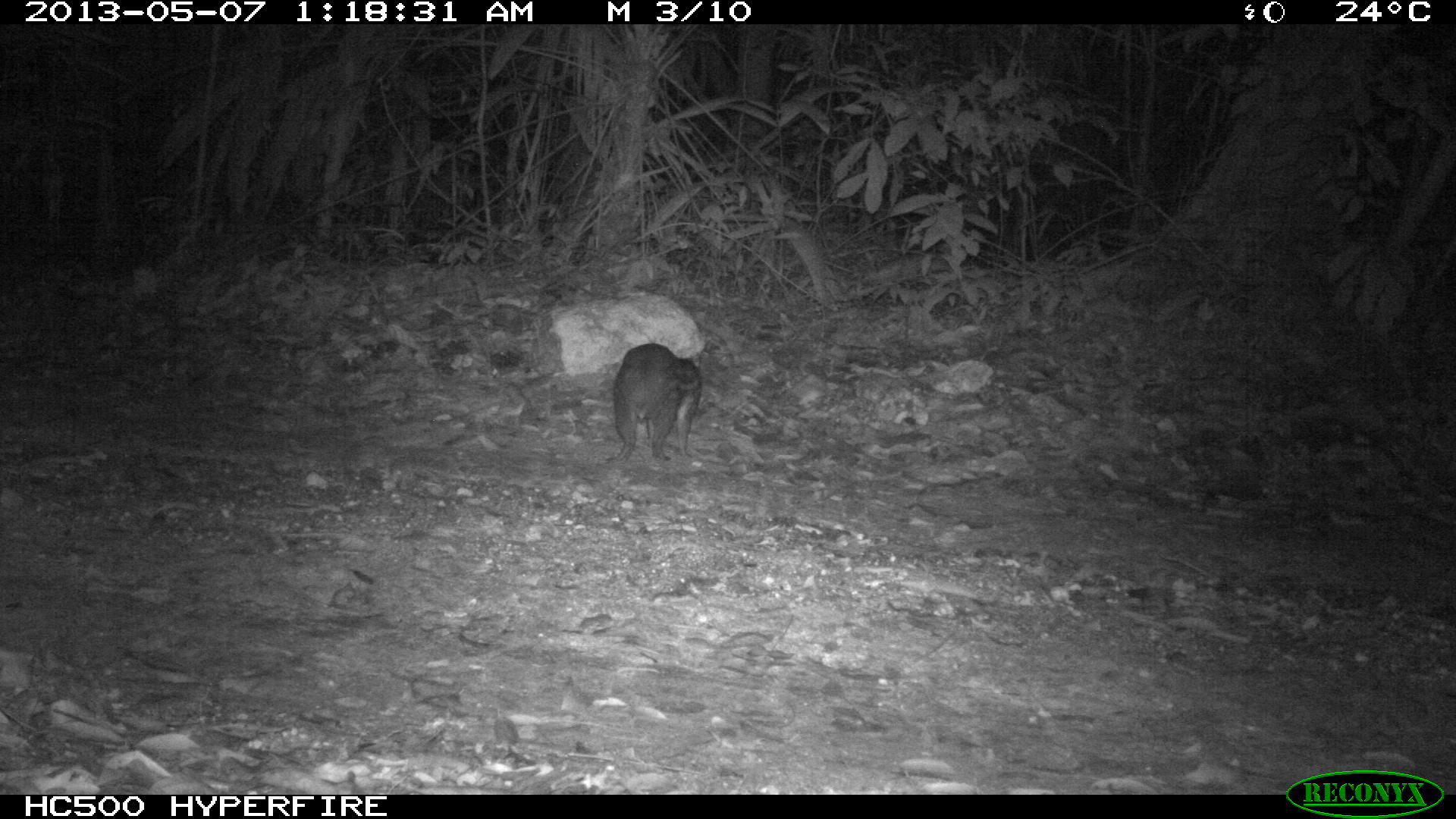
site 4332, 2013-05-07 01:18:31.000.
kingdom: Animalia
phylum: Chordata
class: Mammalia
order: Rodentia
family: Cuniculidae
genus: Cuniculus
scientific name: Cuniculus paca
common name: lowland paca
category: agouti paca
Agouti paca (lowland paca) (Cuniculus paca), count 1.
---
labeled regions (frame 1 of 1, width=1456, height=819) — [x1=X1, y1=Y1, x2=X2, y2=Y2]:
agouti paca: [x1=607, y1=342, x2=700, y2=465]